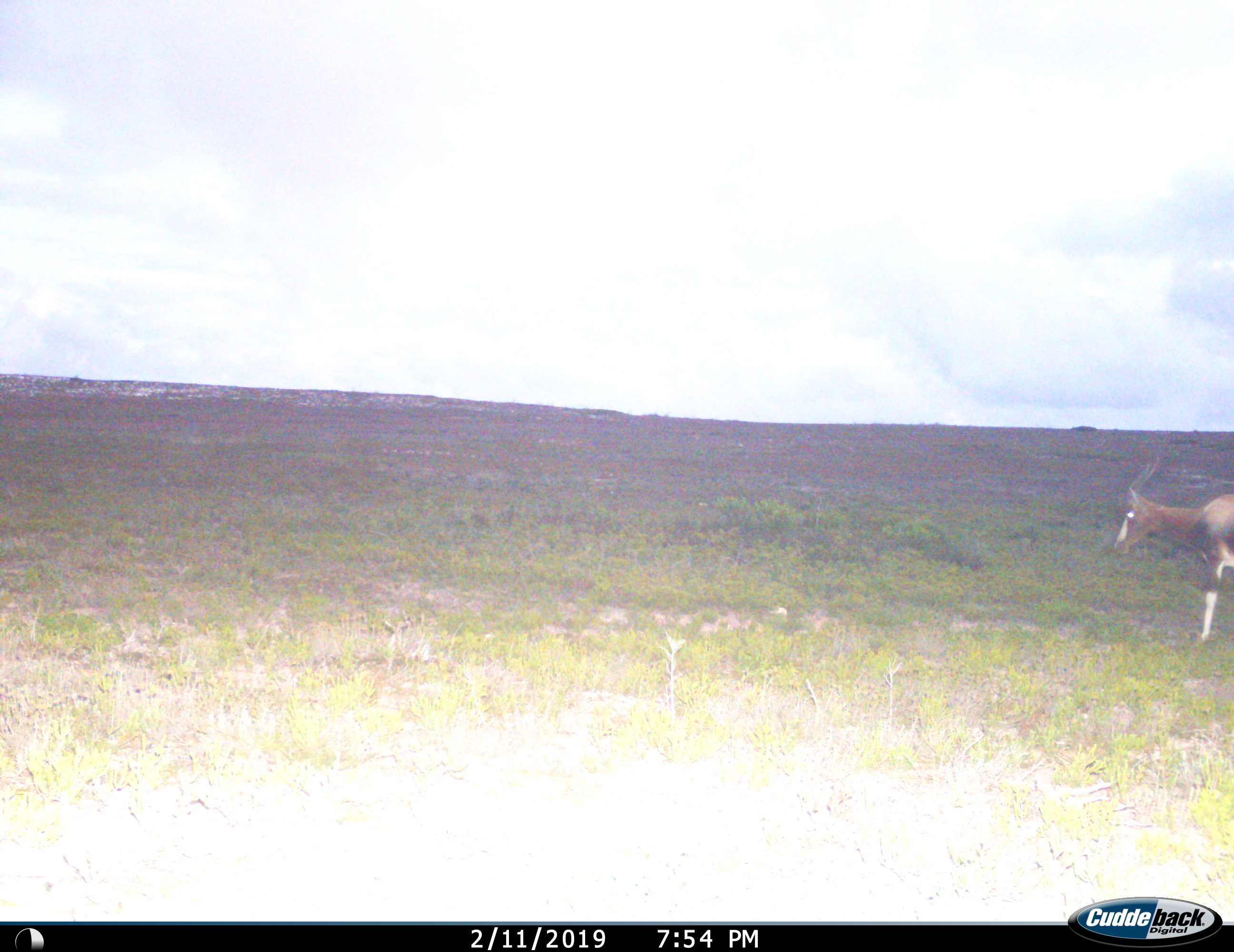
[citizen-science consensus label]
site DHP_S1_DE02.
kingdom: Animalia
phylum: Chordata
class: Mammalia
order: Artiodactyla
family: Bovidae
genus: Damaliscus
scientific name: Damaliscus pygargus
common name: bontebok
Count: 1.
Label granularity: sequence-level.